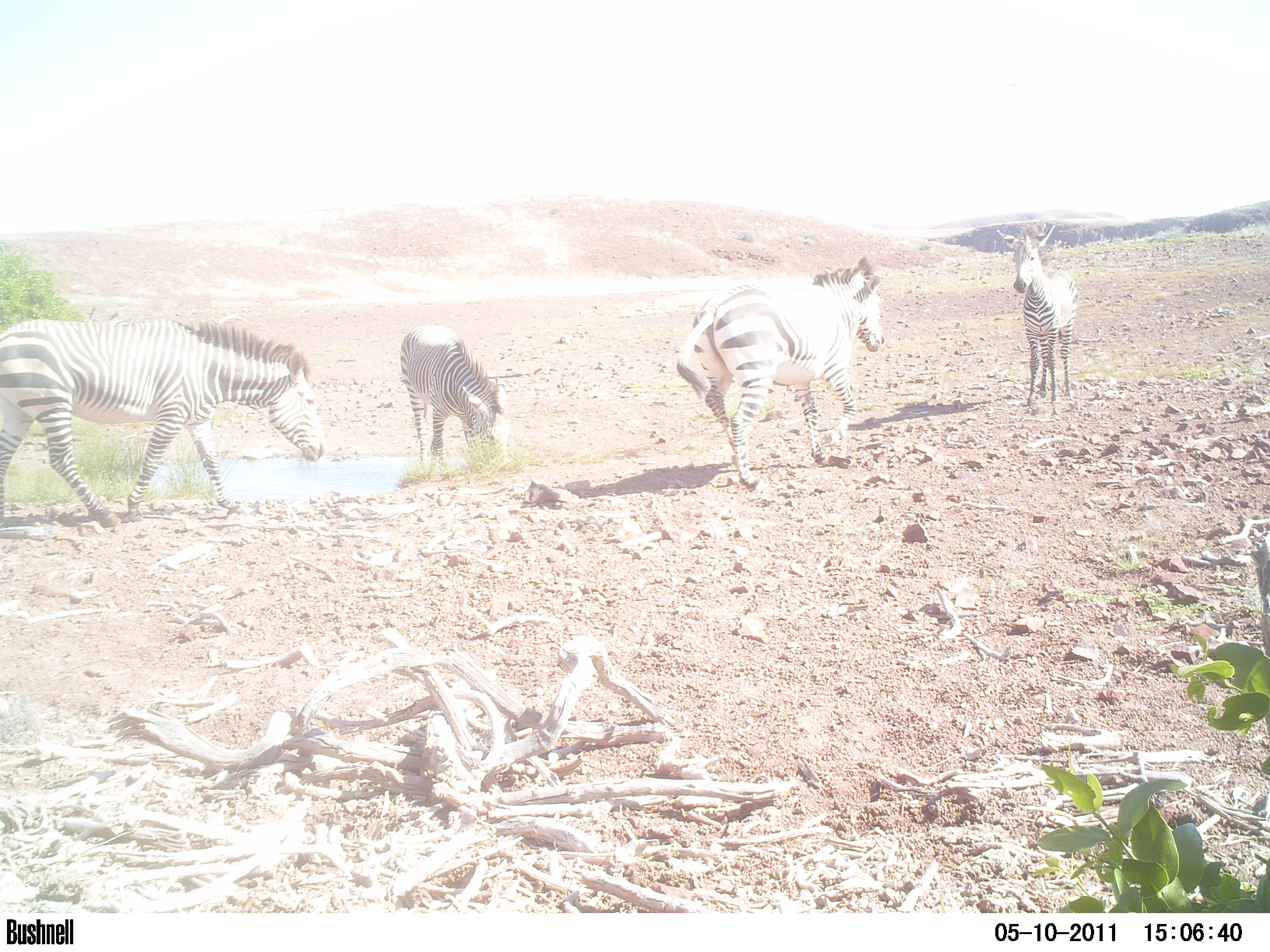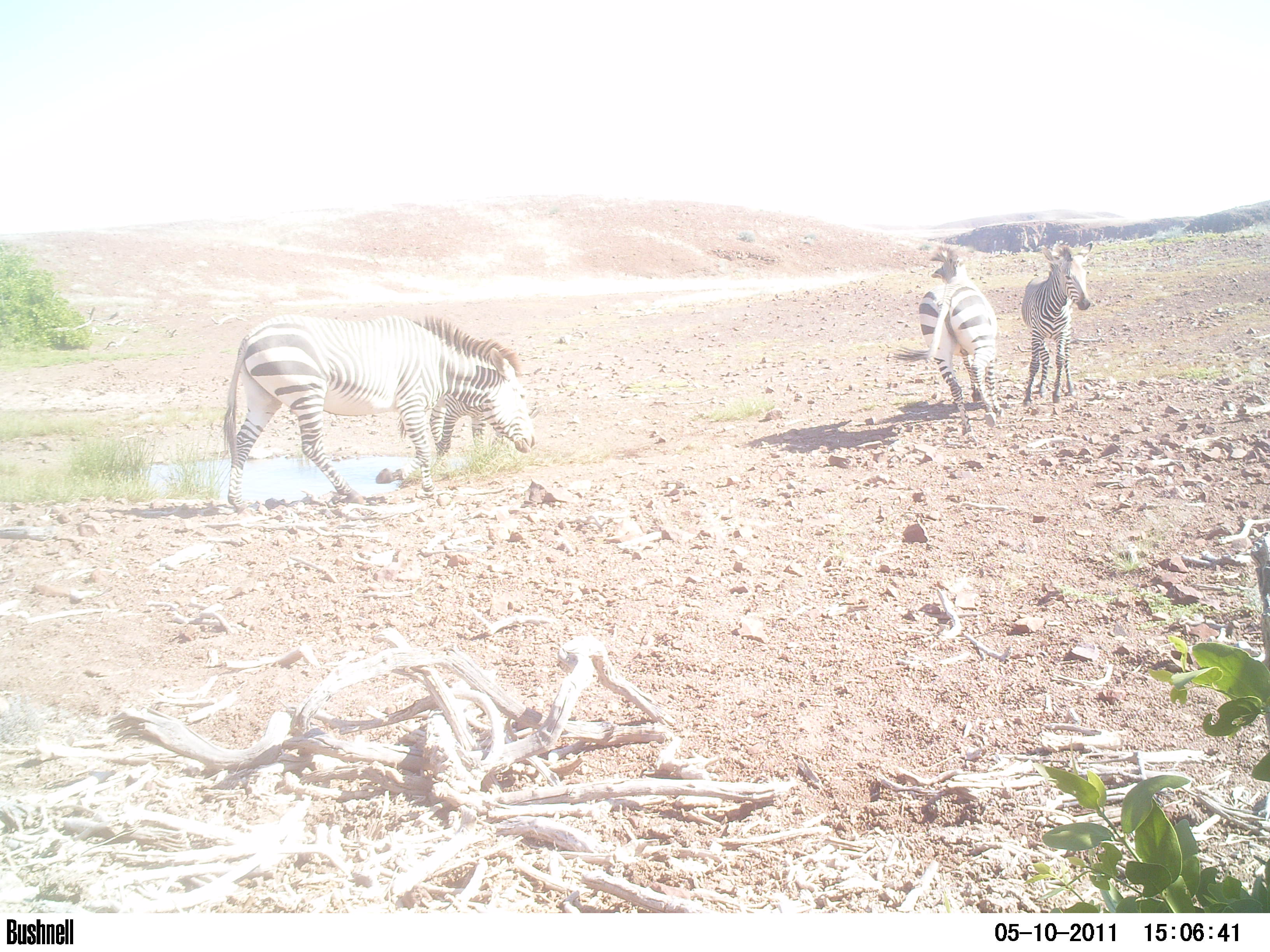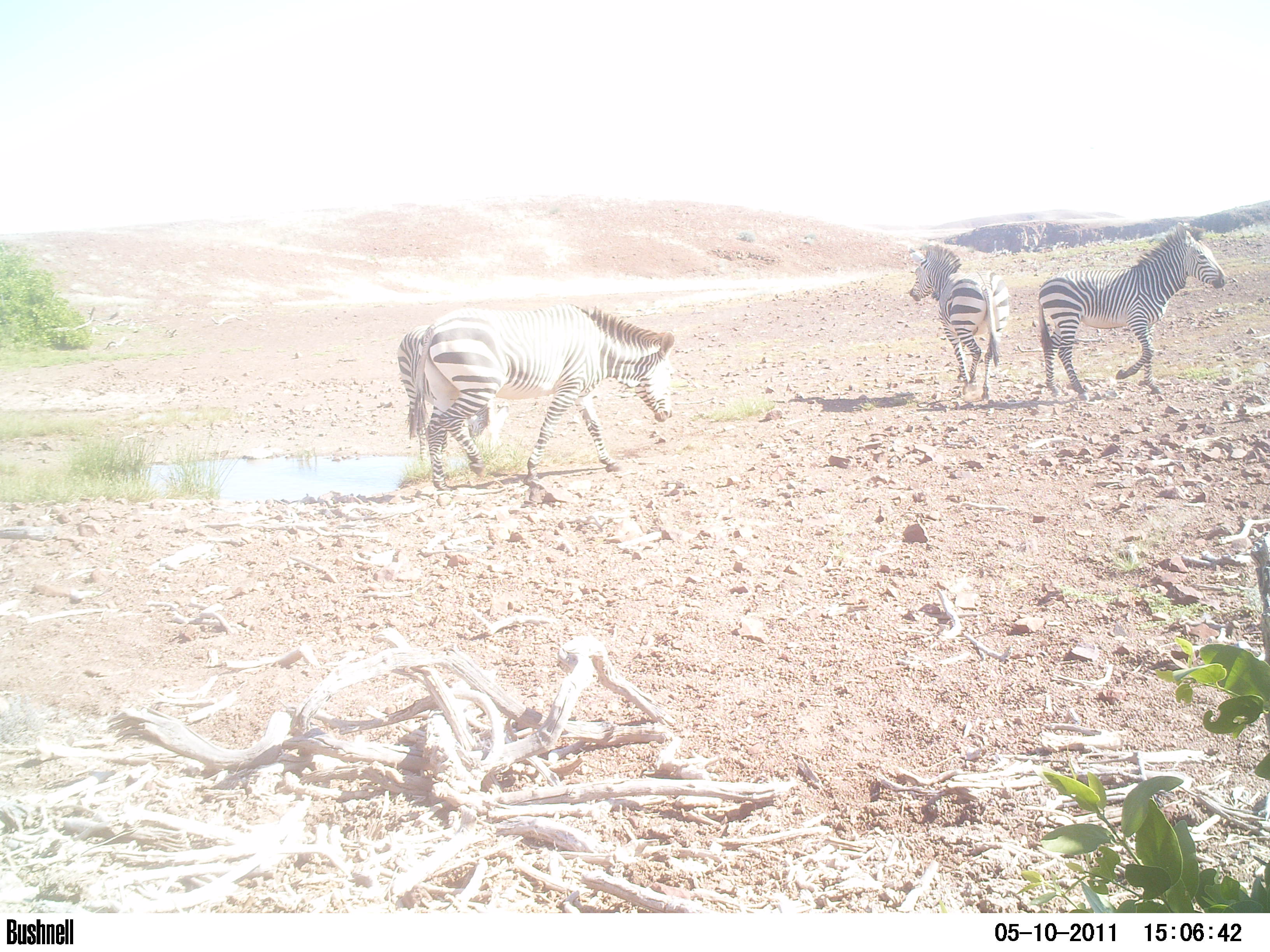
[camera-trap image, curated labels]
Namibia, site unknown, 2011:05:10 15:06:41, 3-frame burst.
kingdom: Animalia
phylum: Chordata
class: Mammalia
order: Perissodactyla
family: Equidae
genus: Equus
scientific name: Equus zebra hartmannae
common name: hartmann's mountain zebra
Equus zebra hartmannae (hartmann's mountain zebra).